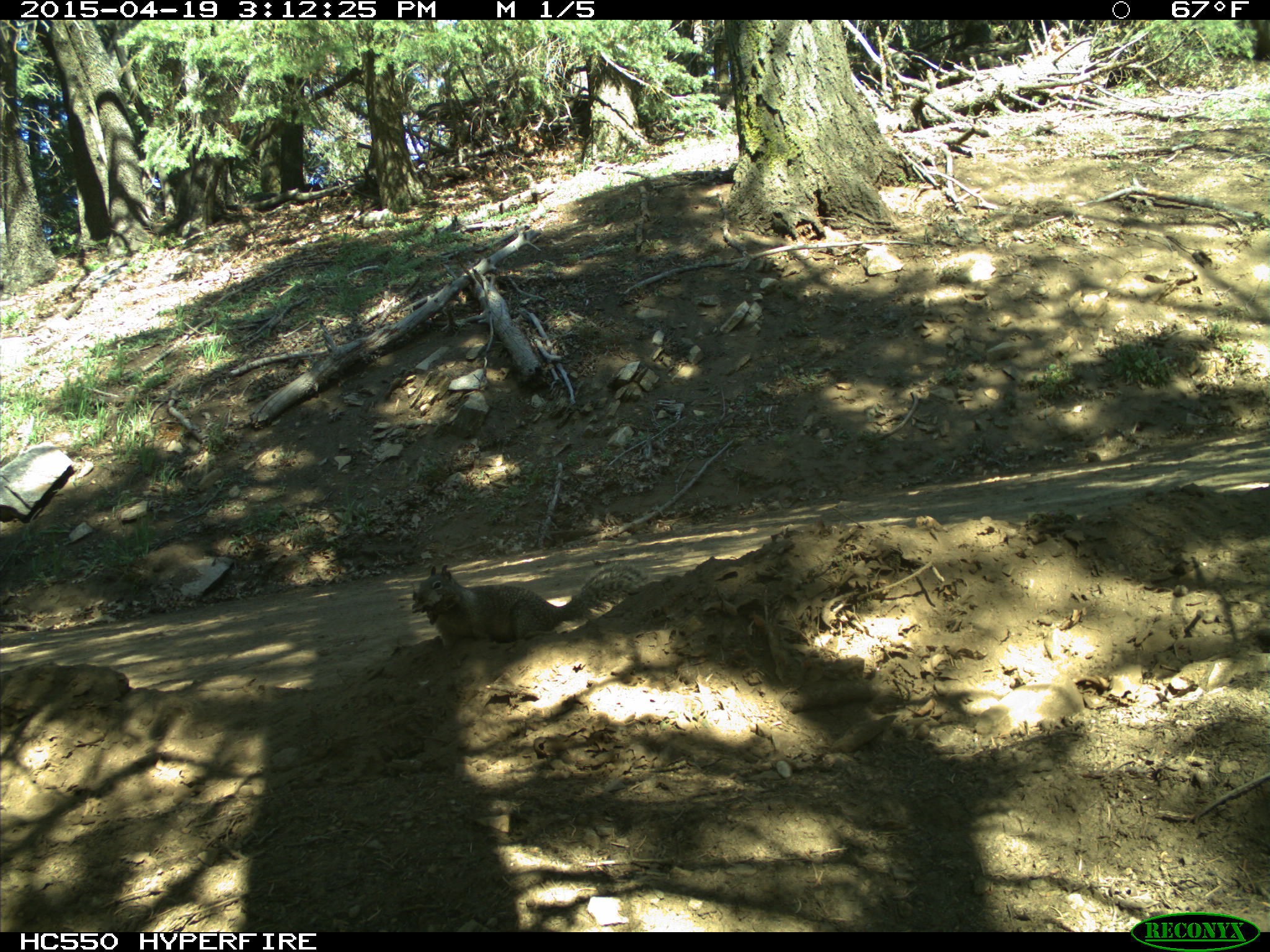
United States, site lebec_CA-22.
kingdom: Animalia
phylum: Chordata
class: Mammalia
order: Rodentia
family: Sciuridae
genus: Otospermophilus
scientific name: Otospermophilus beecheyi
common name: california ground squirrel